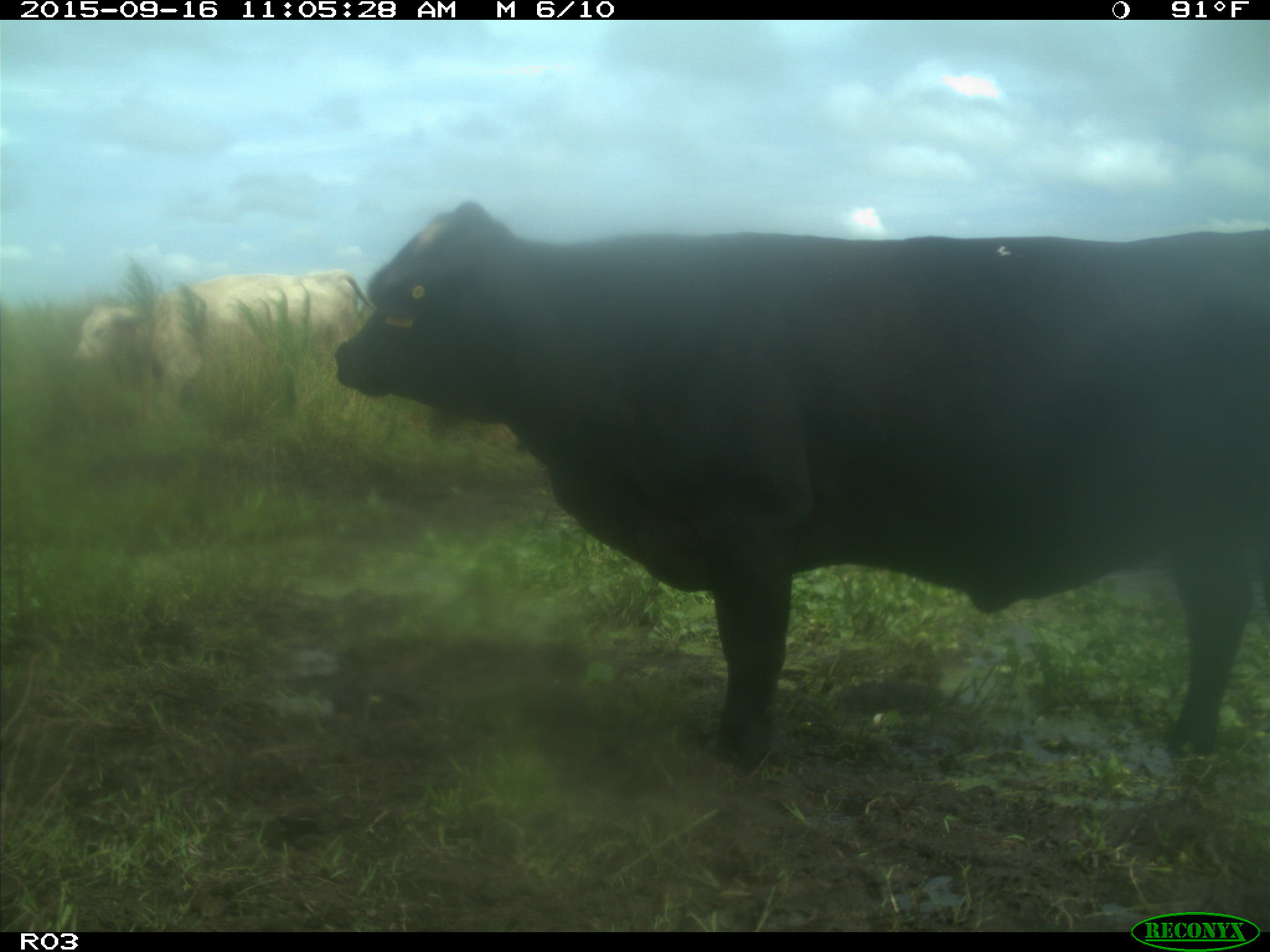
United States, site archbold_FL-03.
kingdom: Animalia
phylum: Chordata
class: Mammalia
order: Artiodactyla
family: Bovidae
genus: Bos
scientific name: Bos taurus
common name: domestic cow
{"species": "Bos taurus (domestic cow)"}